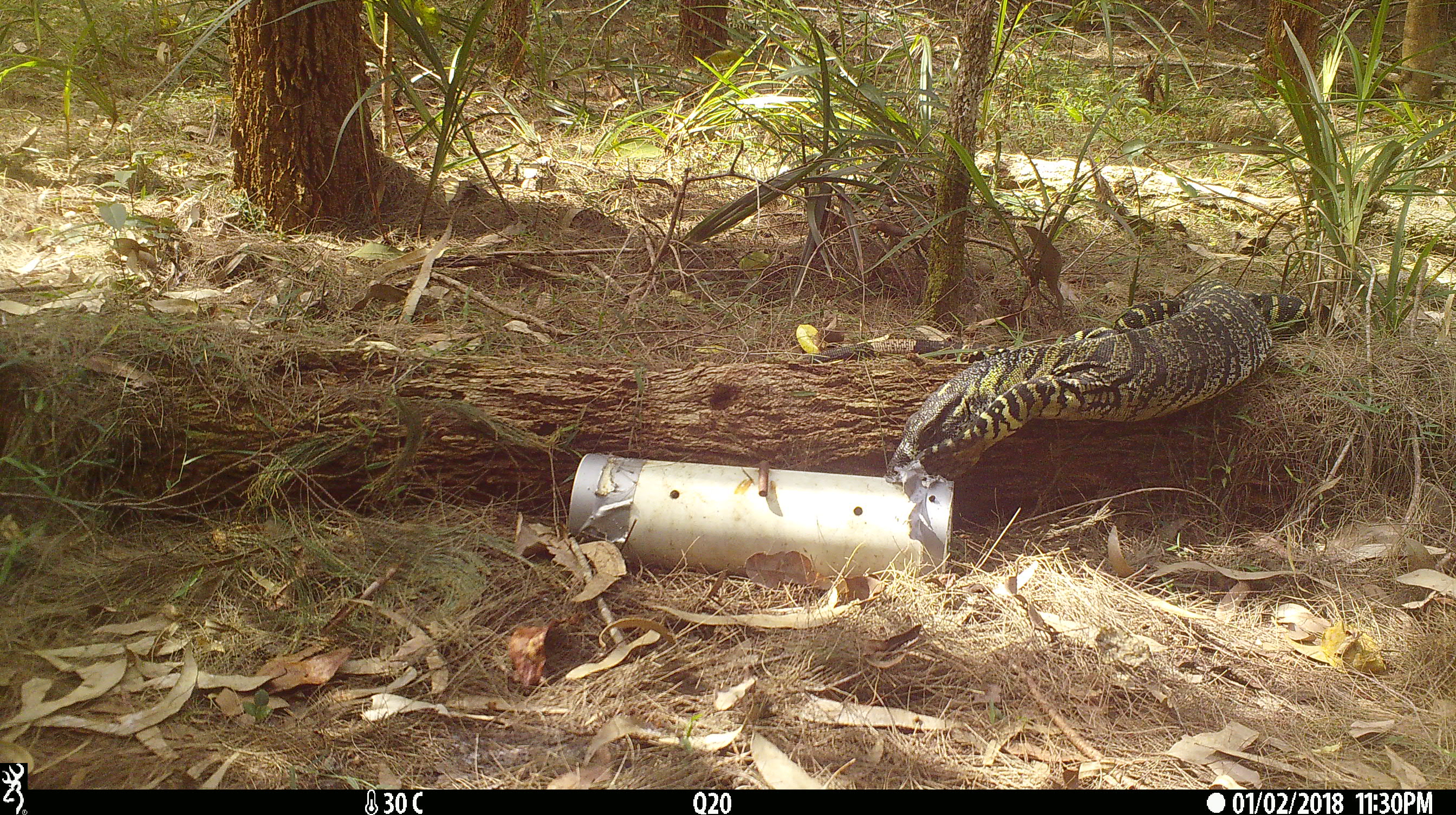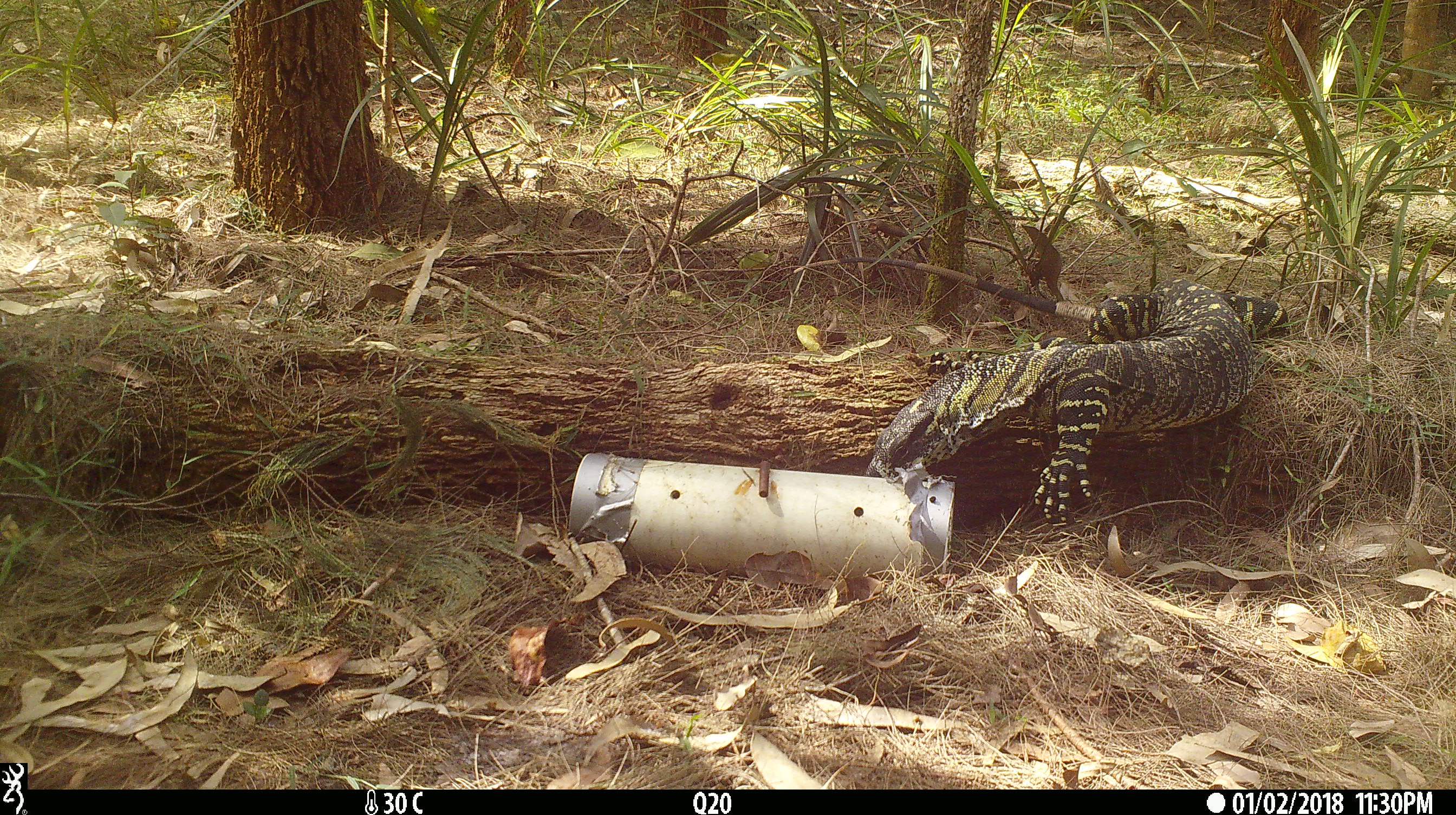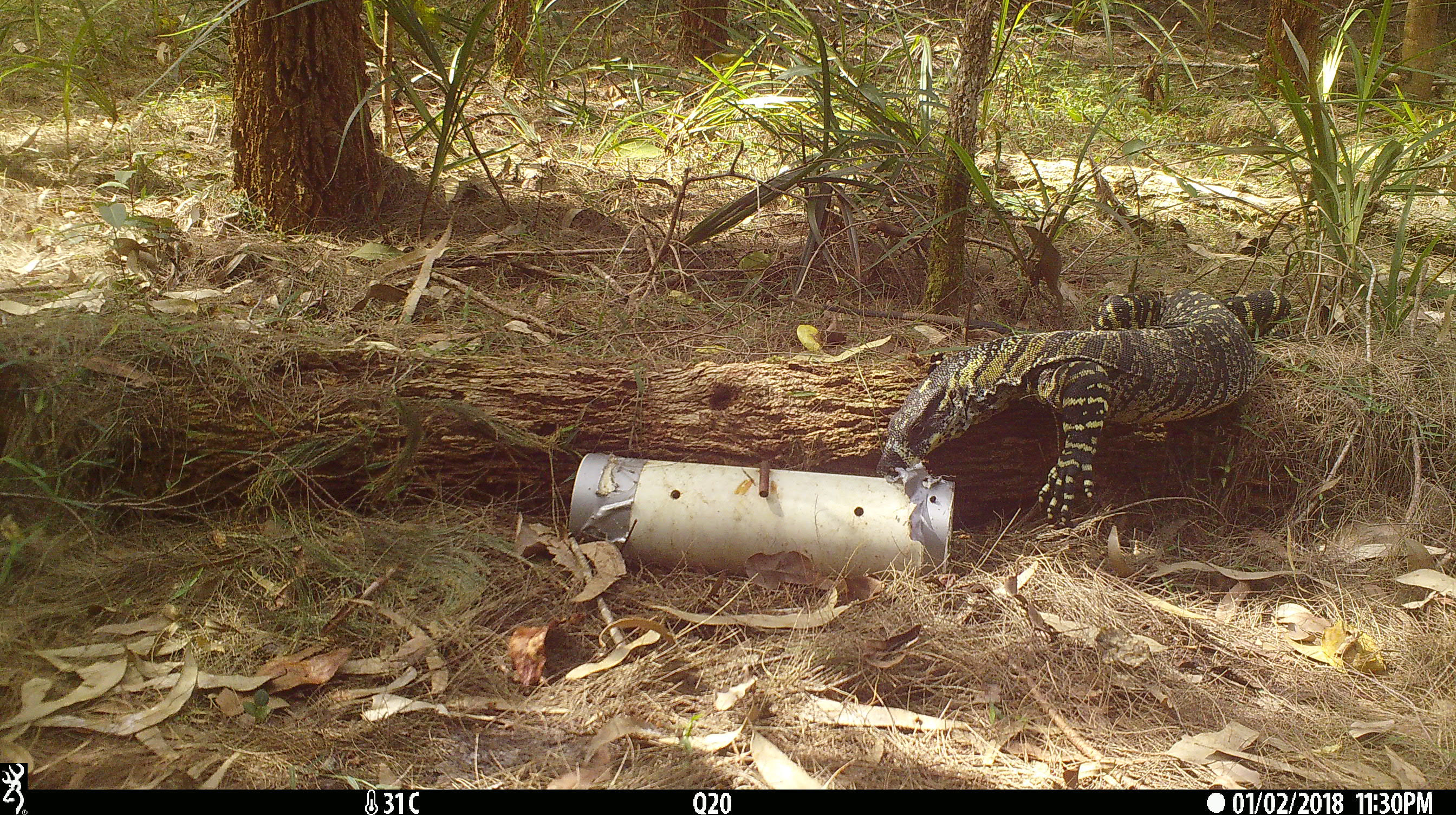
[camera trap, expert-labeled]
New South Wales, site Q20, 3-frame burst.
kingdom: Animalia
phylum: Chordata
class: Reptilia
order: Squamata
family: Varanidae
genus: Varanus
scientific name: Varanus varius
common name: lace monitor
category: goanna